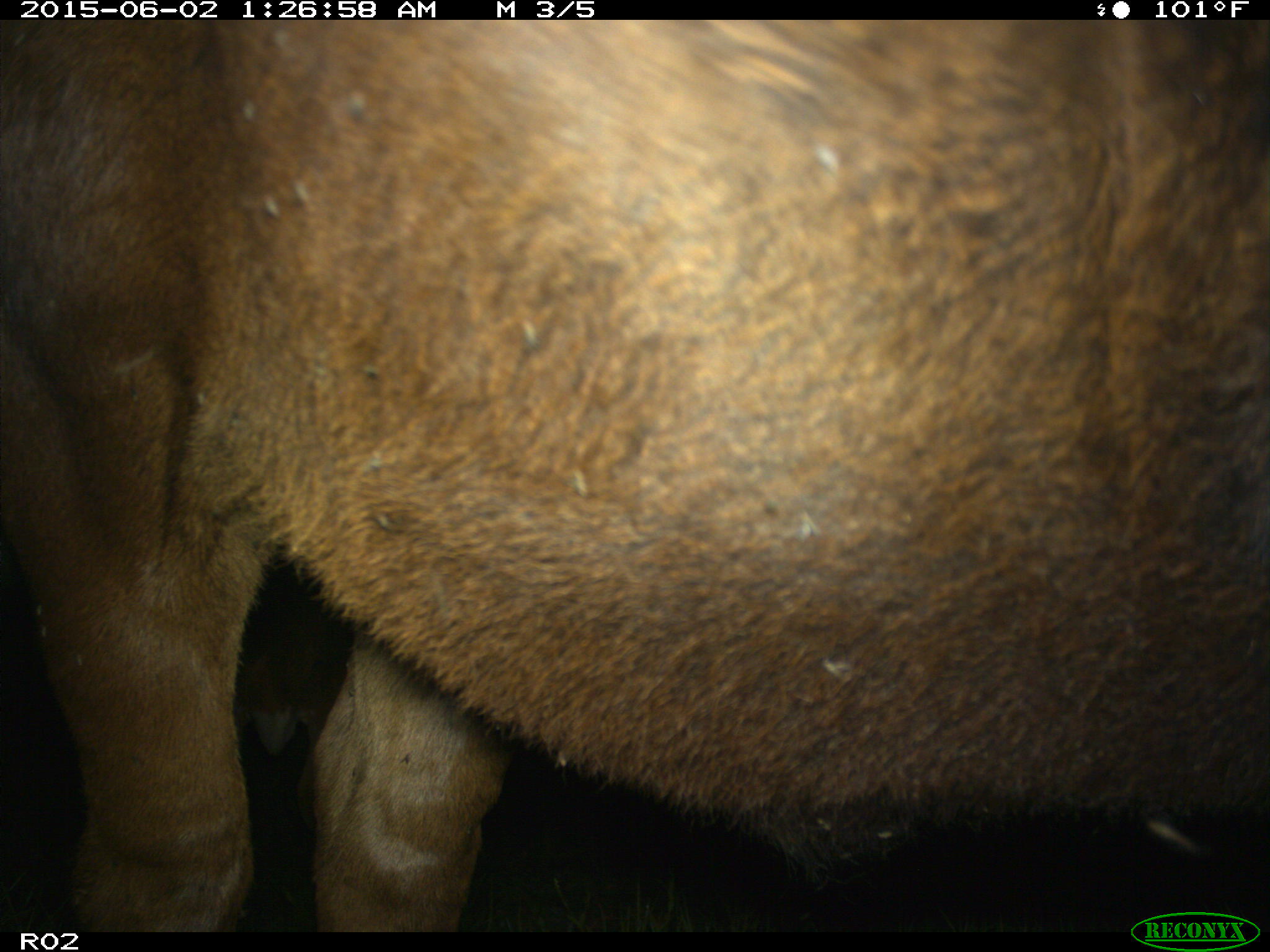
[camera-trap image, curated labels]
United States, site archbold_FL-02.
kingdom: Animalia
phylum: Chordata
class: Mammalia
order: Artiodactyla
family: Bovidae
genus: Bos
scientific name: Bos taurus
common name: domestic cow